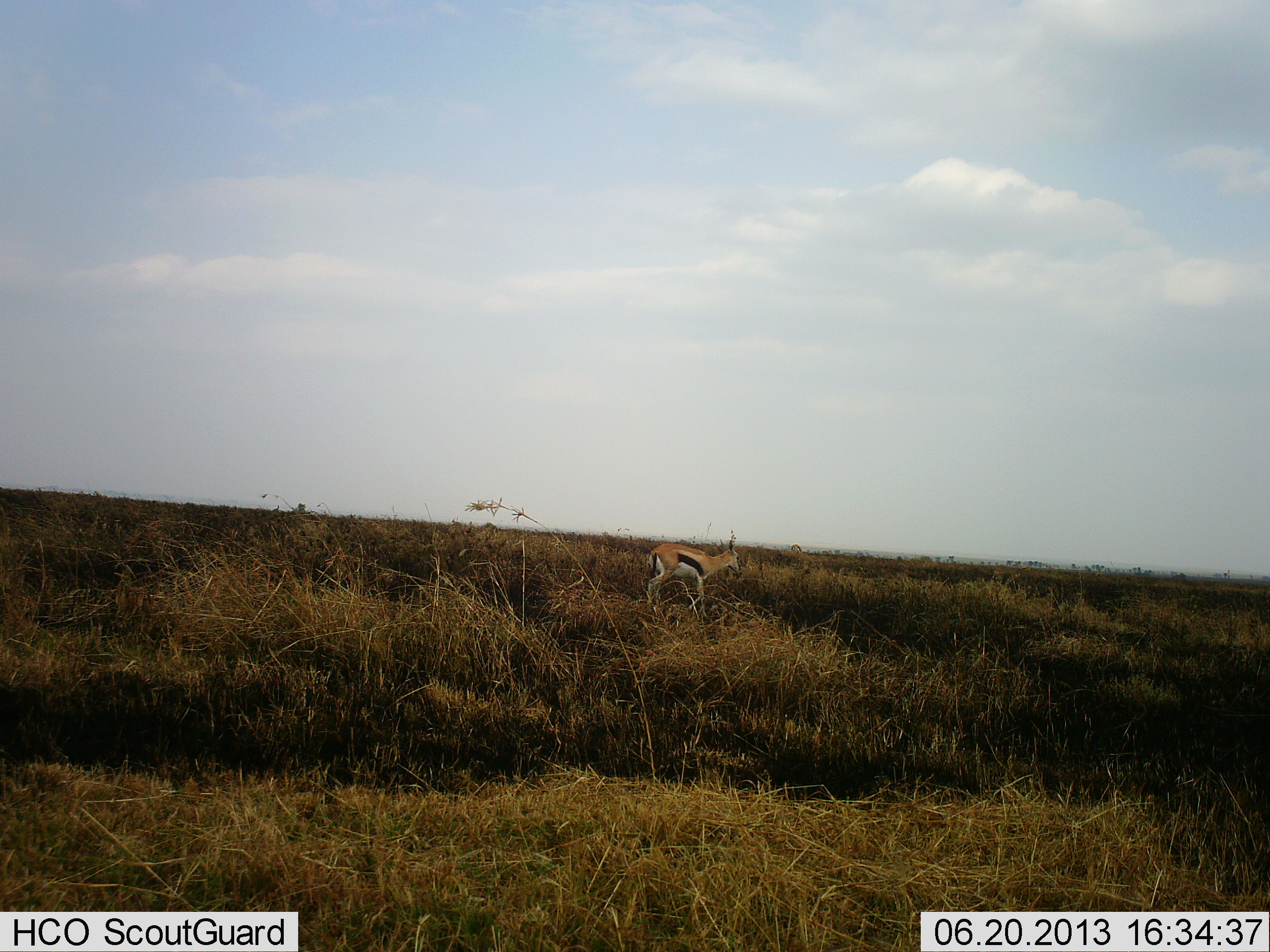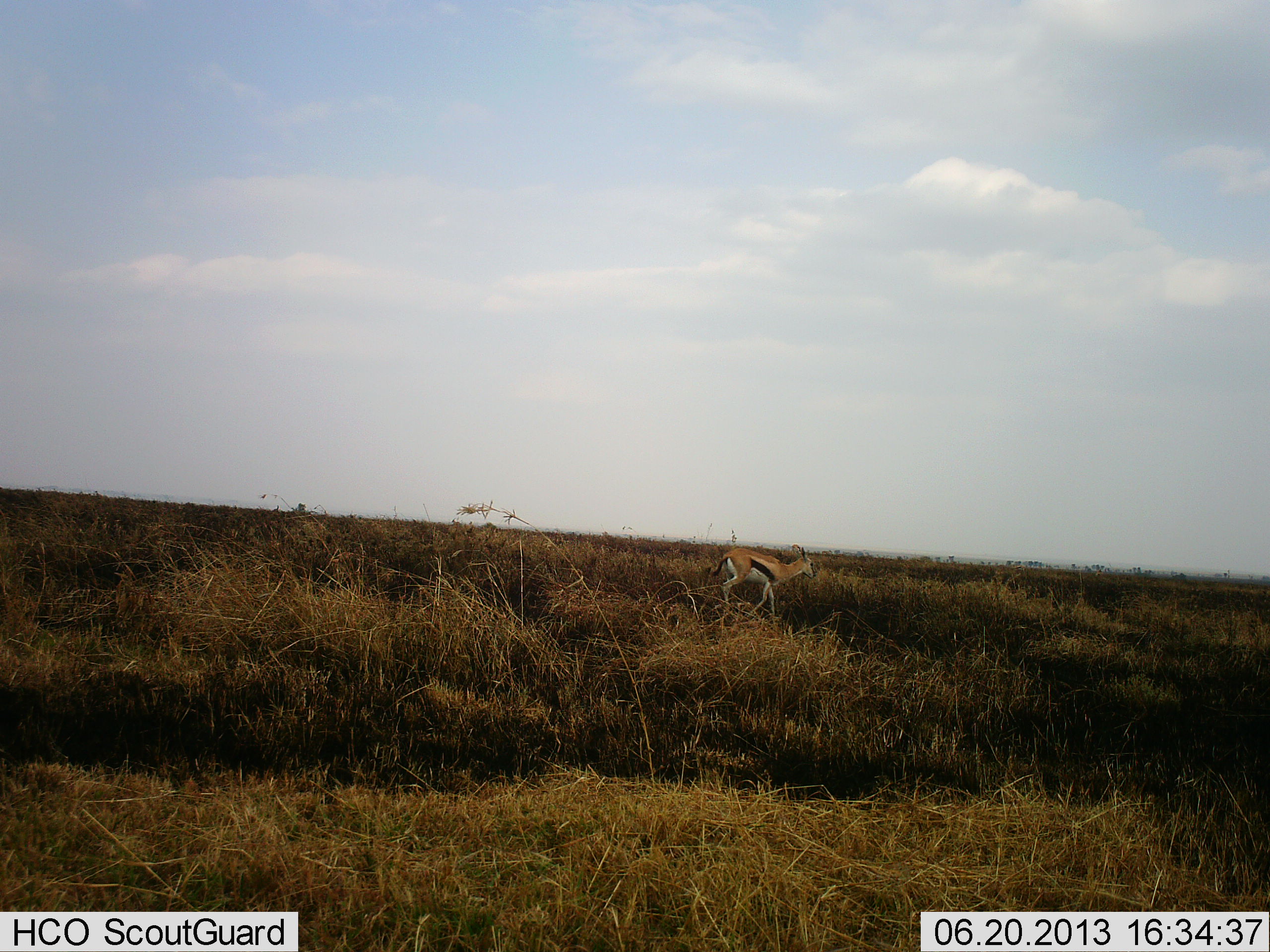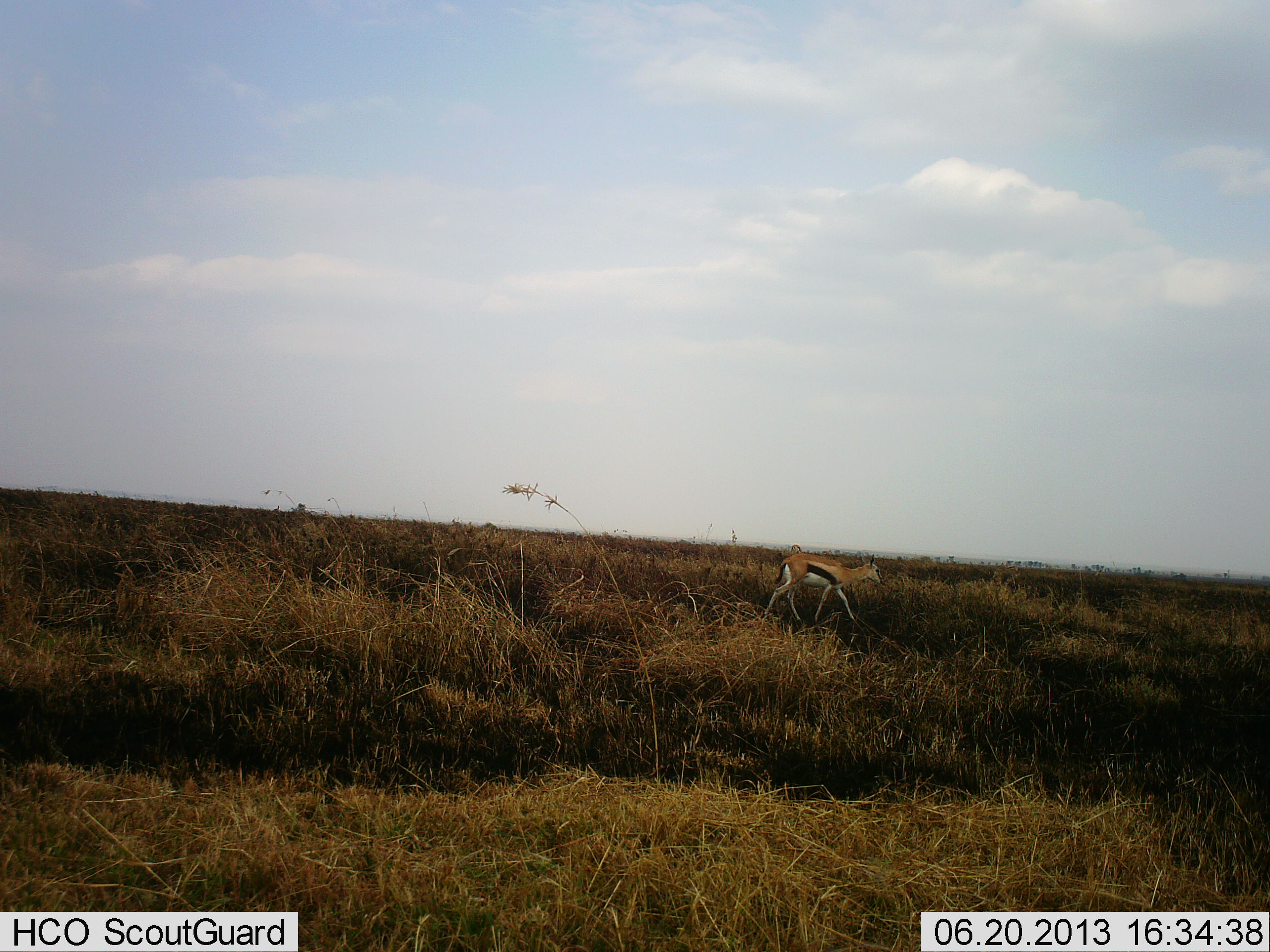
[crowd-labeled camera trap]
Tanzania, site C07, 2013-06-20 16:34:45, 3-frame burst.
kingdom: Animalia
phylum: Chordata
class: Mammalia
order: Artiodactyla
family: Bovidae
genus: Eudorcas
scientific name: Eudorcas thomsonii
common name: thomson's gazelle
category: gazellethomsons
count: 1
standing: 0%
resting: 0%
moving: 100%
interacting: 0%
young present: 0%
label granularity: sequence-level